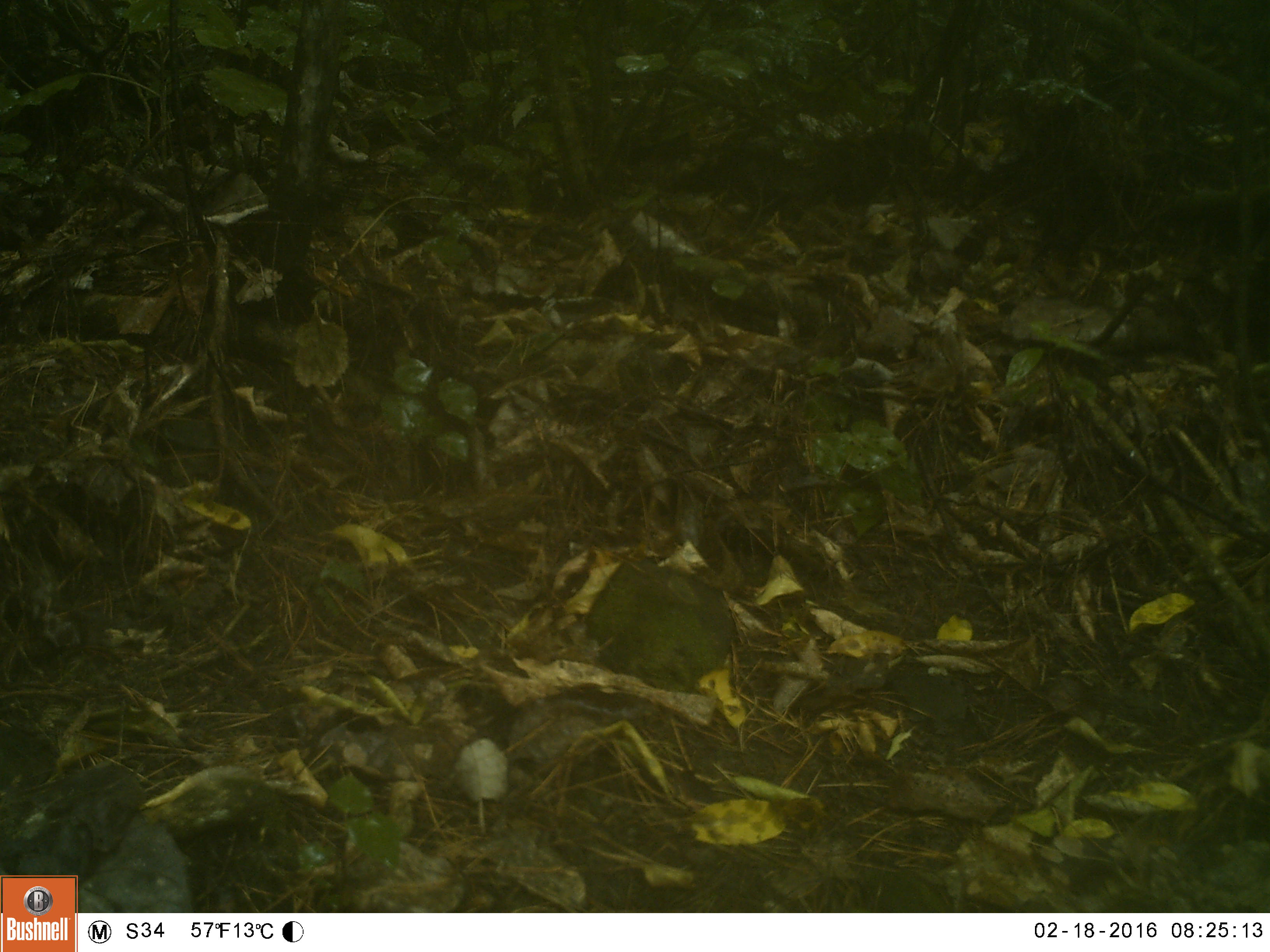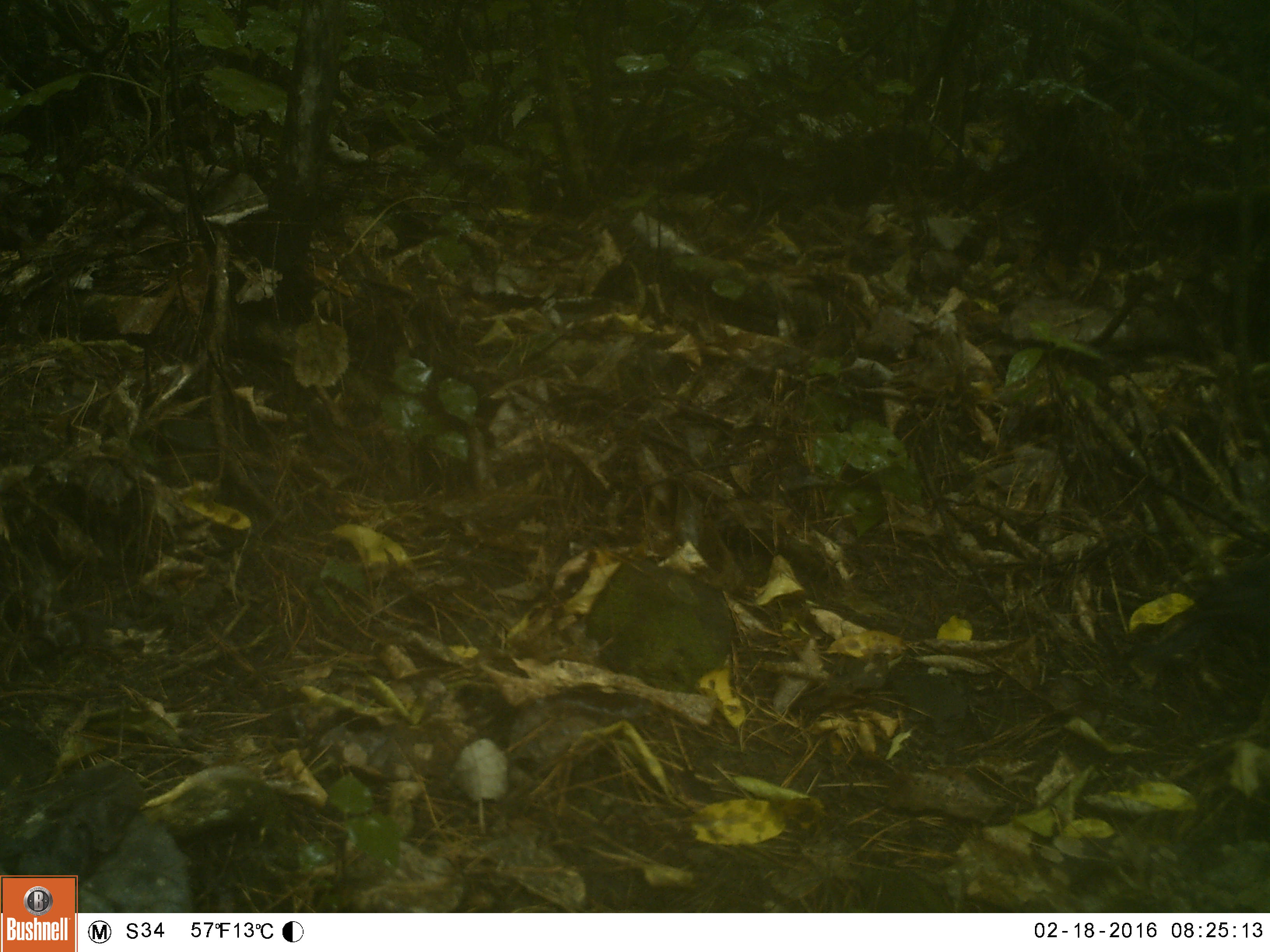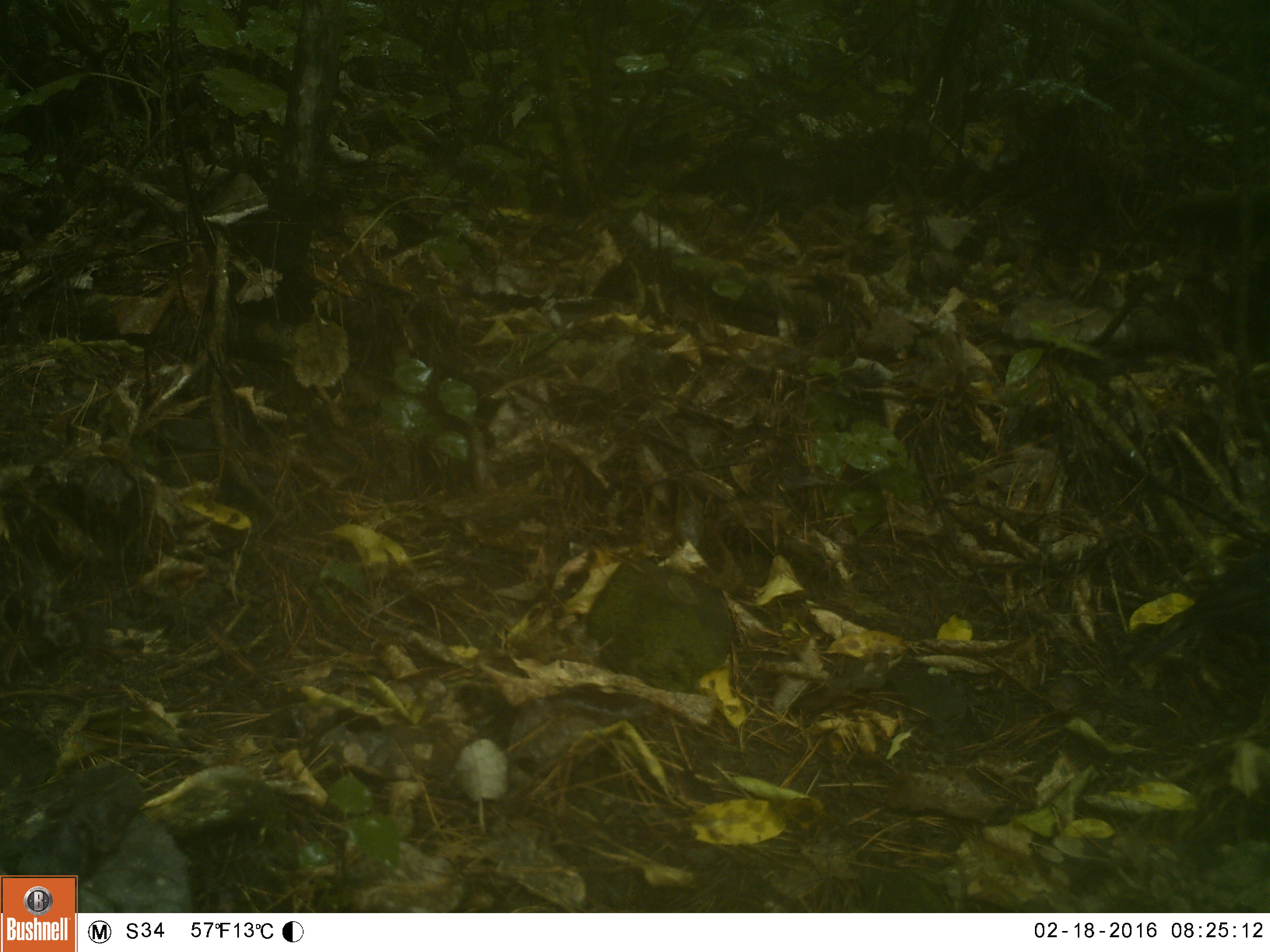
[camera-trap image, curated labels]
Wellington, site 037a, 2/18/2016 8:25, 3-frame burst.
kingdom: Animalia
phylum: Chordata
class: Aves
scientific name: Aves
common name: bird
Bird (Aves).